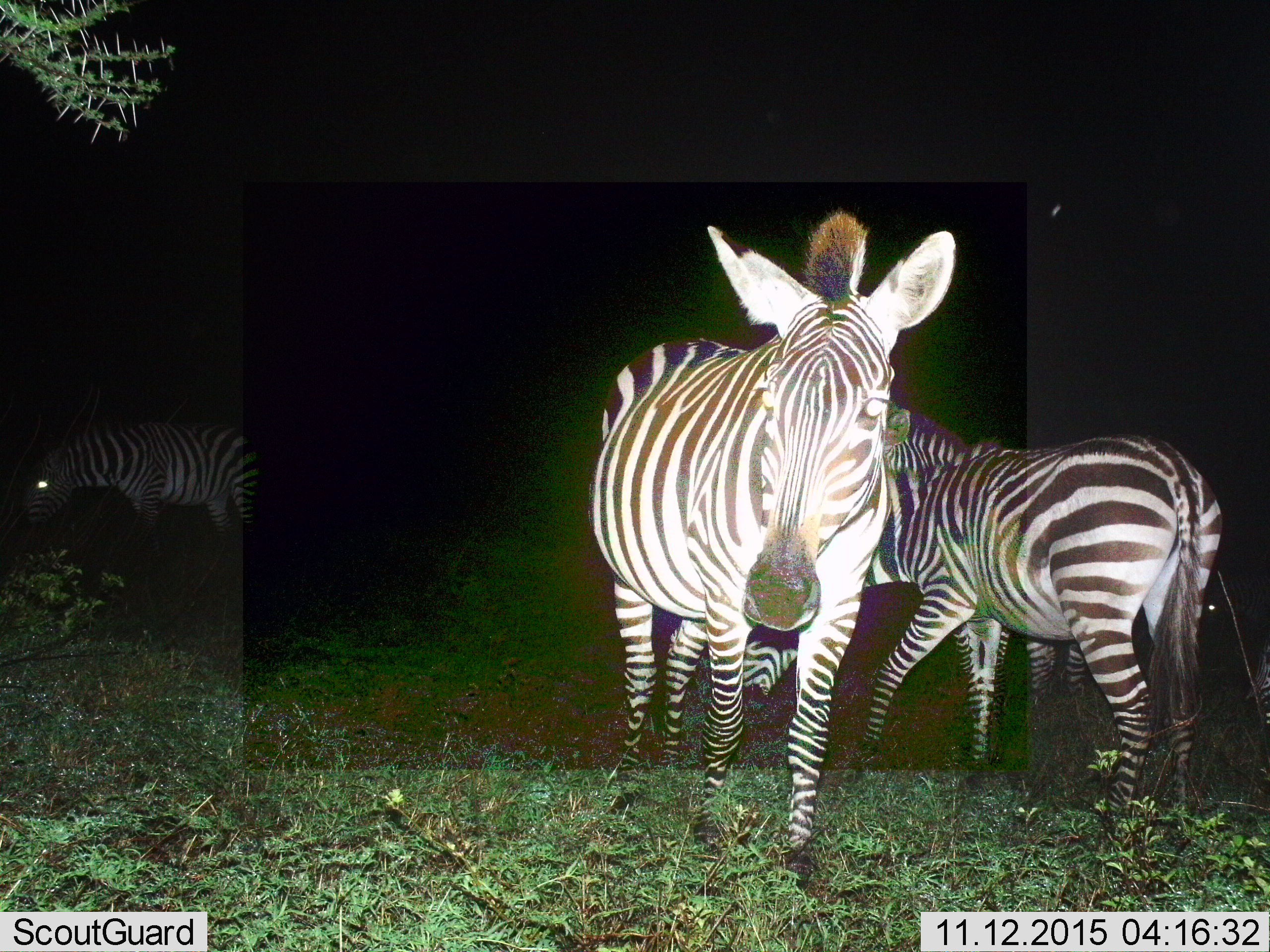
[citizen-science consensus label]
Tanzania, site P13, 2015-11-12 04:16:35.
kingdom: Animalia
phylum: Chordata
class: Mammalia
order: Perissodactyla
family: Equidae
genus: Equus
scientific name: Equus quagga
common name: plains zebra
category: zebra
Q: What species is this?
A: Zebra (plains zebra) (Equus quagga).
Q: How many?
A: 3.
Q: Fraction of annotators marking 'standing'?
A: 60%.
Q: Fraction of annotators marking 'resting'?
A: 0%.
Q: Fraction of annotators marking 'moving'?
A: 40%.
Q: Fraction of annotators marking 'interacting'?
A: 10%.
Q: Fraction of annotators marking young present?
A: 10%.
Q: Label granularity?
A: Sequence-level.